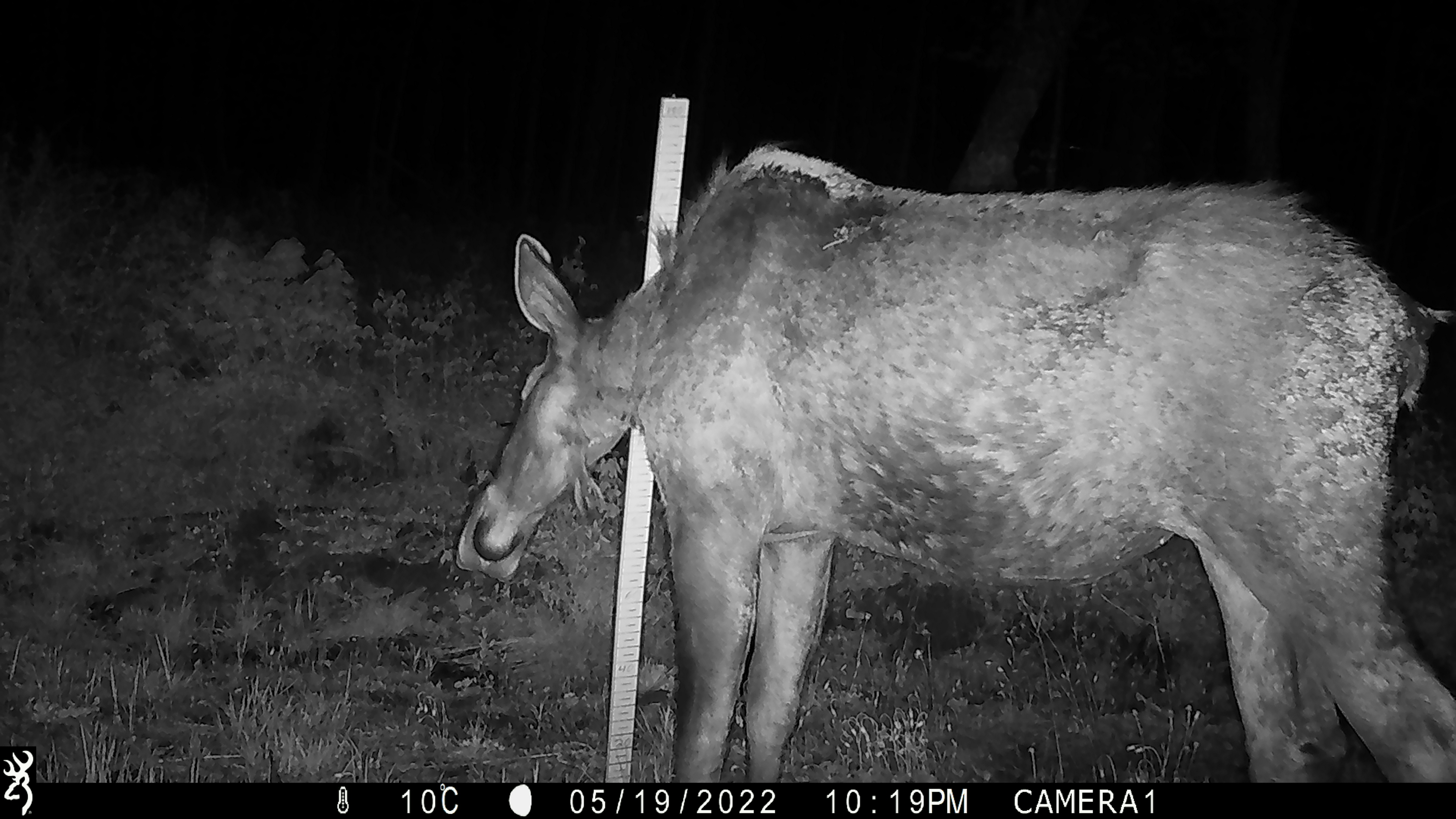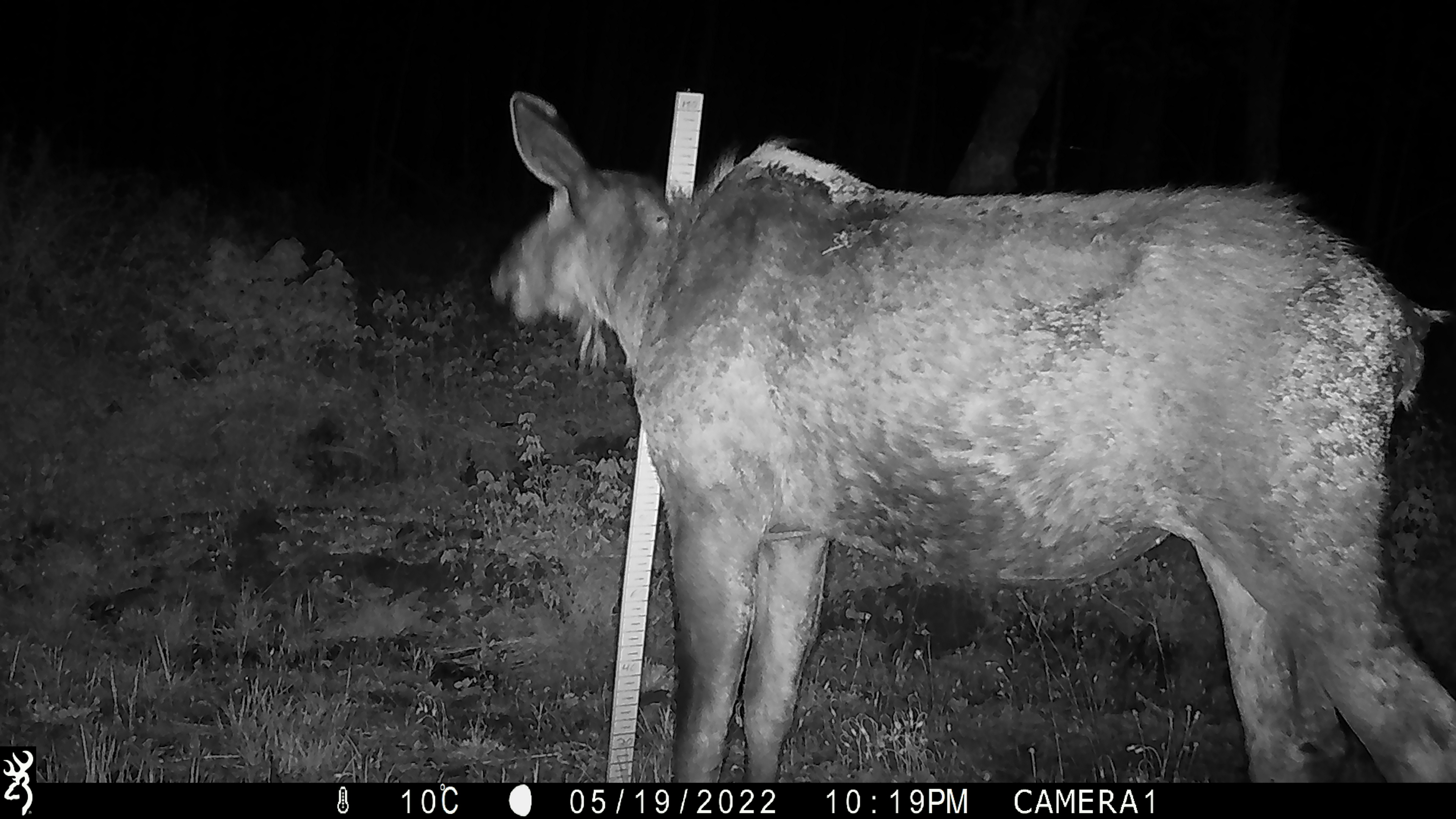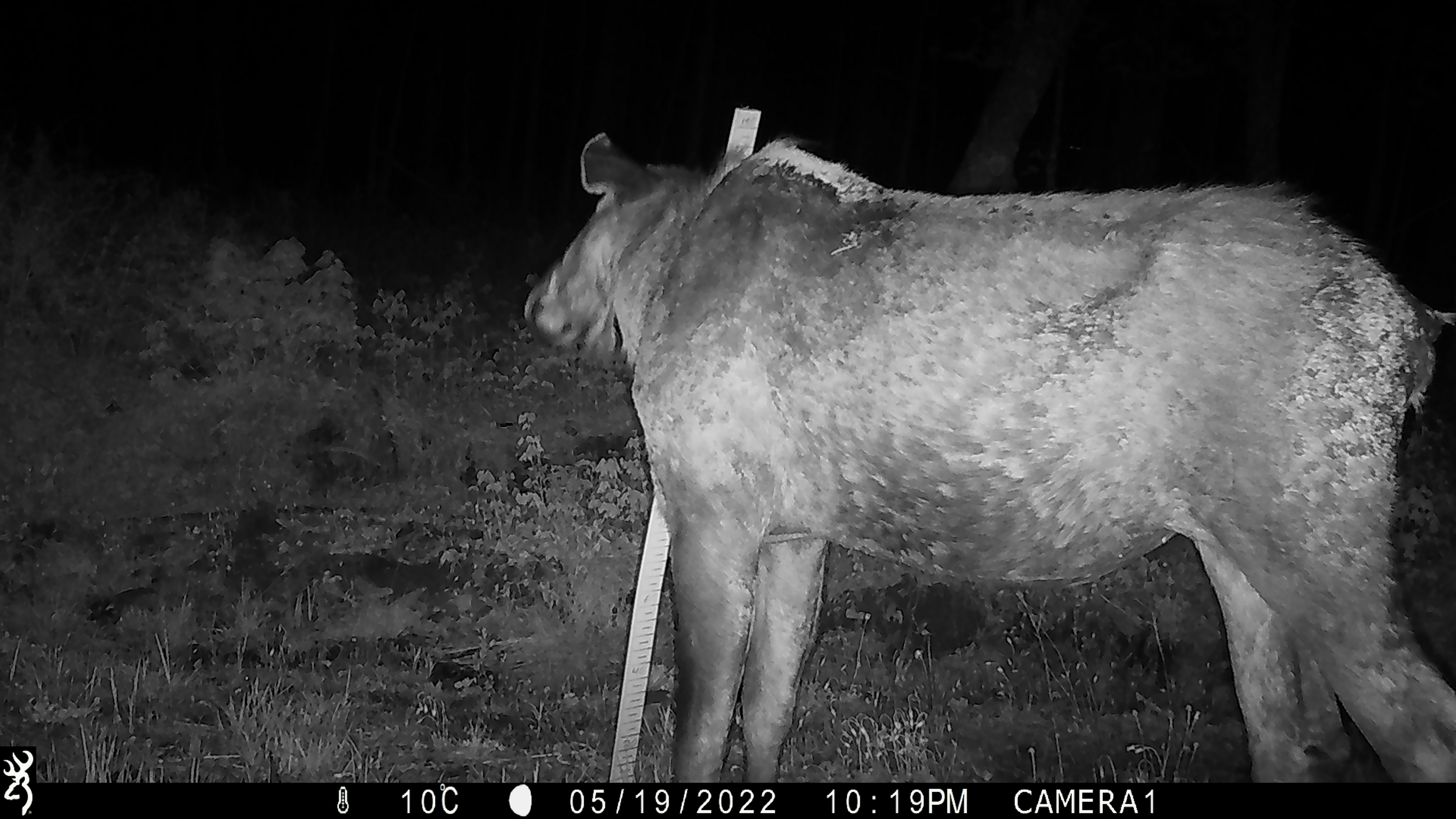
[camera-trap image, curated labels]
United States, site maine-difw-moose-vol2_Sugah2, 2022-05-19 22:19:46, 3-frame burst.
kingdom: Animalia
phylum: Chordata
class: Mammalia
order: Artiodactyla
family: Cervidae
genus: Alces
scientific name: Alces alces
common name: moose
Moose (Alces alces).